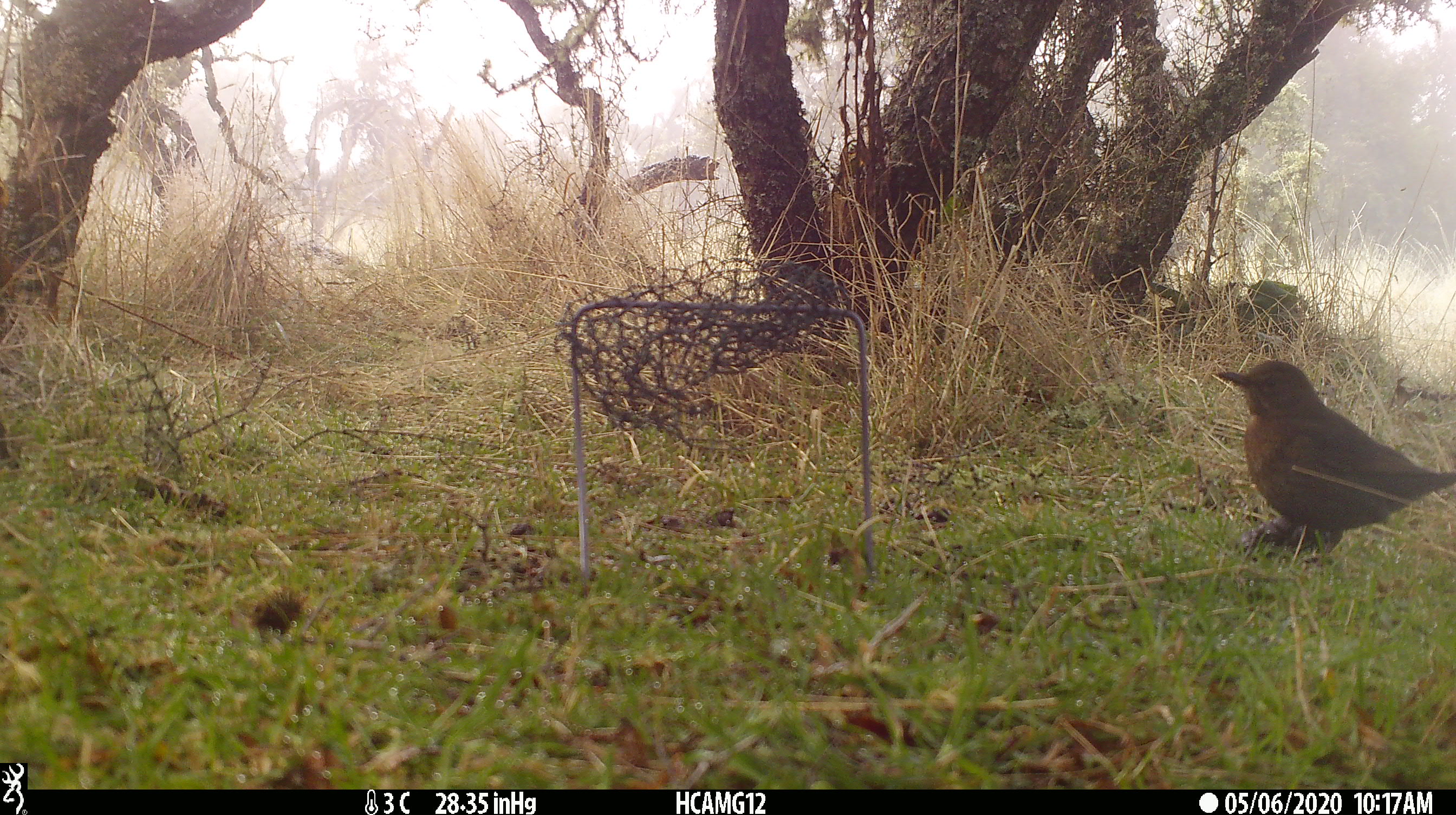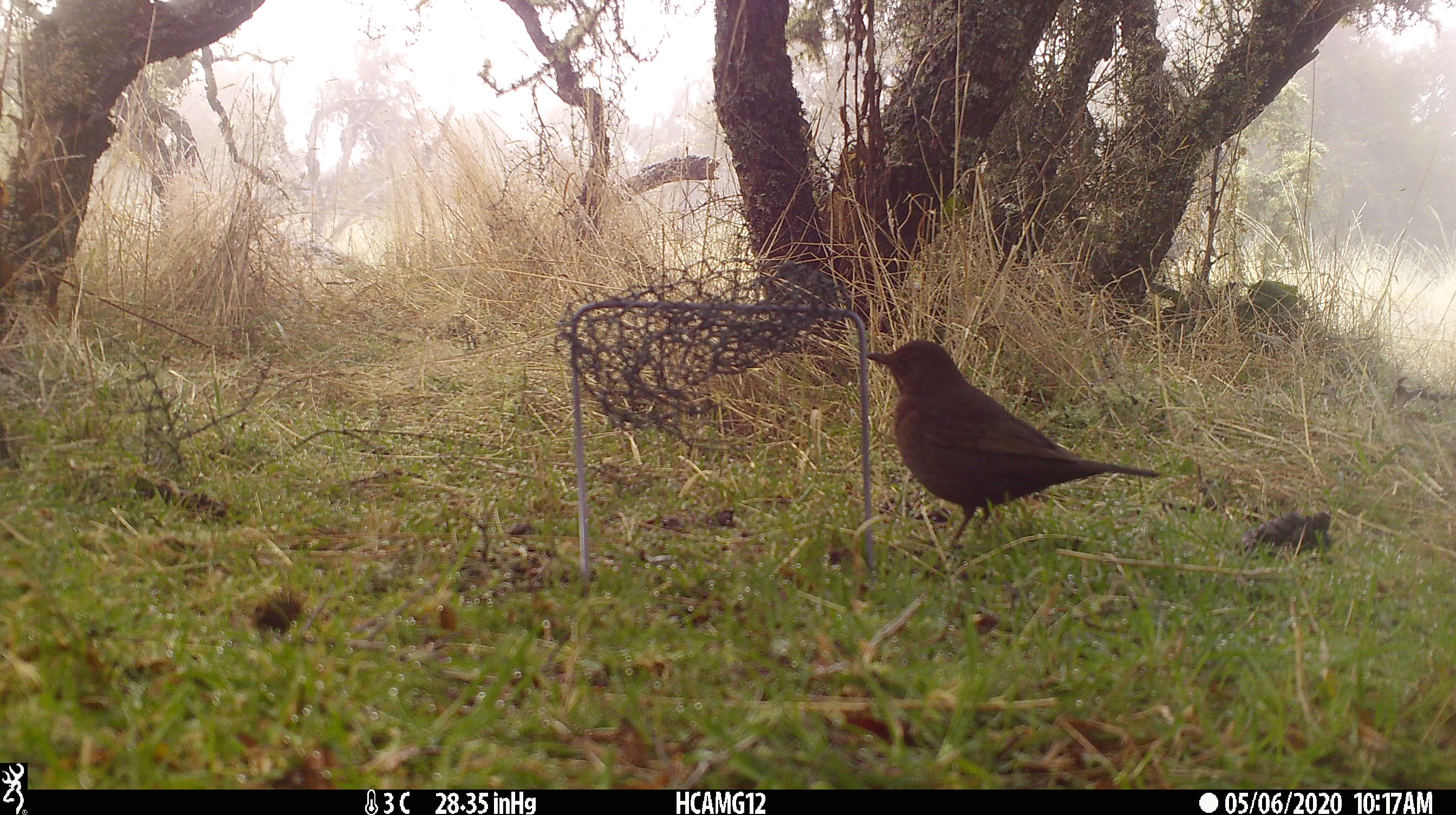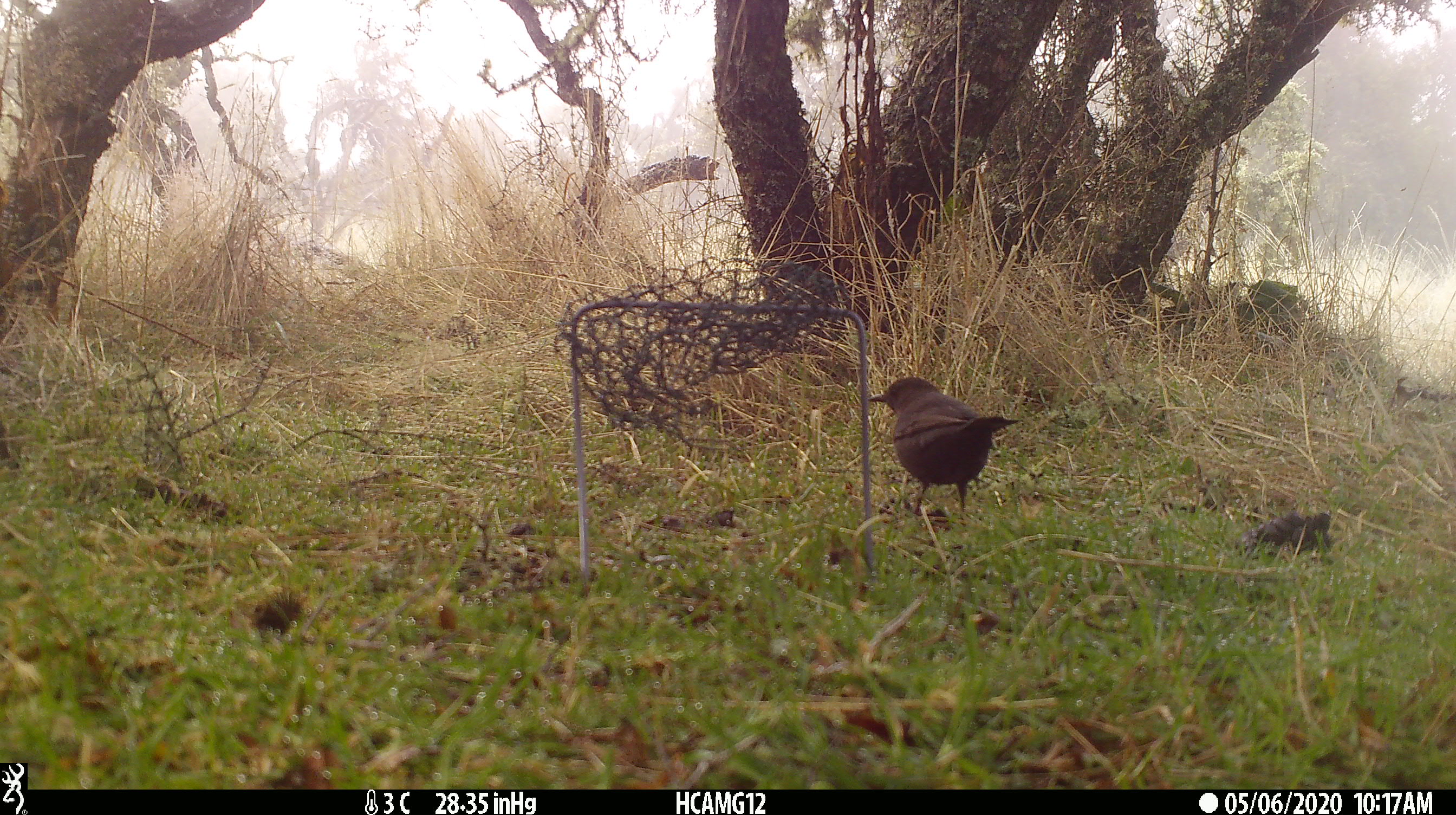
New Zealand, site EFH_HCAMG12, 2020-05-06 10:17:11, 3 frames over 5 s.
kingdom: Animalia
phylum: Chordata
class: Aves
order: Passeriformes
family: Turdidae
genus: Turdus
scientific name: Turdus merula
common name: eurasian blackbird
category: blackbird